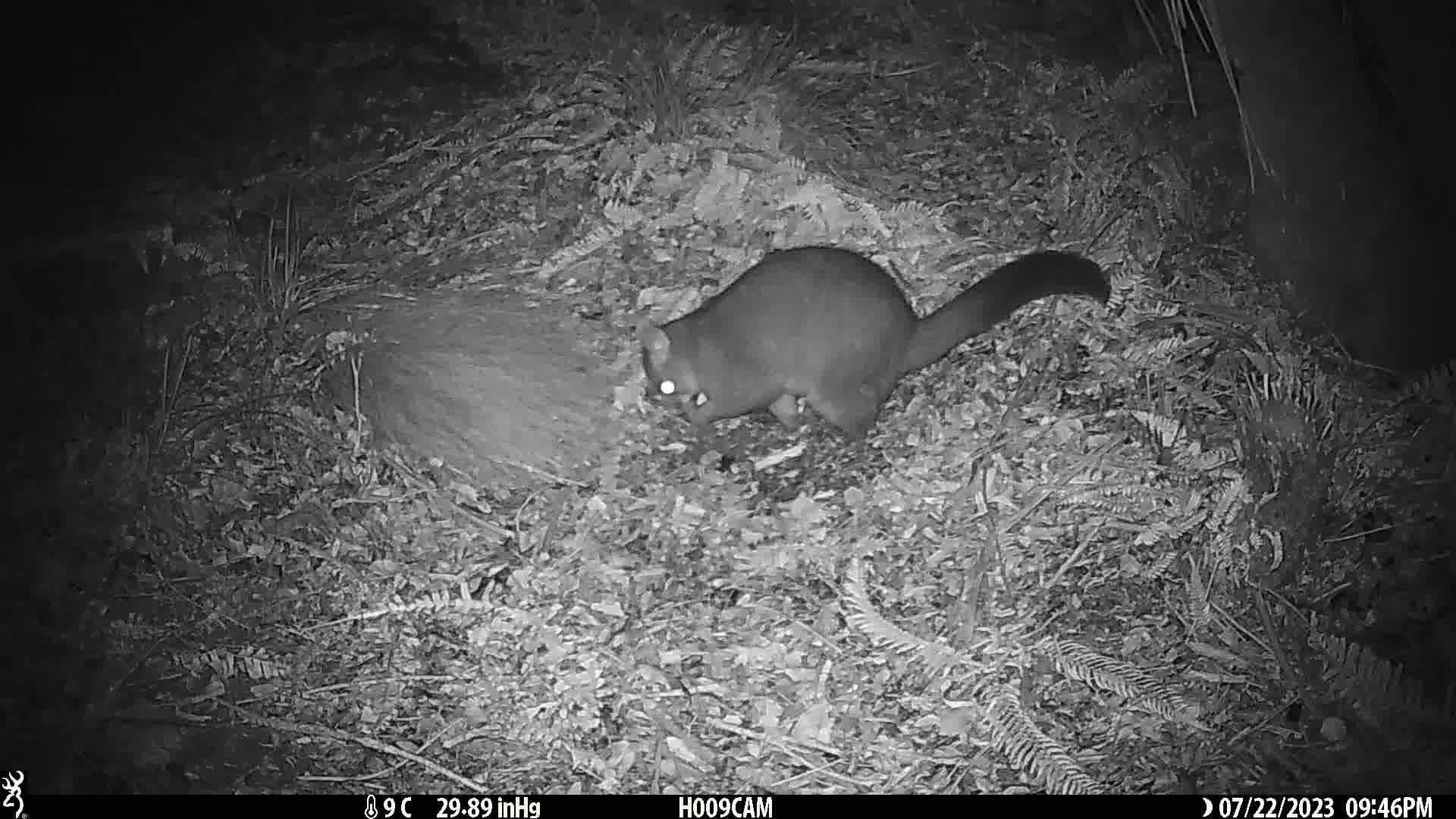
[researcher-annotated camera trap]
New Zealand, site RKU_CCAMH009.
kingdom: Animalia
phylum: Chordata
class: Mammalia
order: Diprotodontia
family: Phalangeridae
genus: Trichosurus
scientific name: Trichosurus vulpecula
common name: common brushtail possum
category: possum